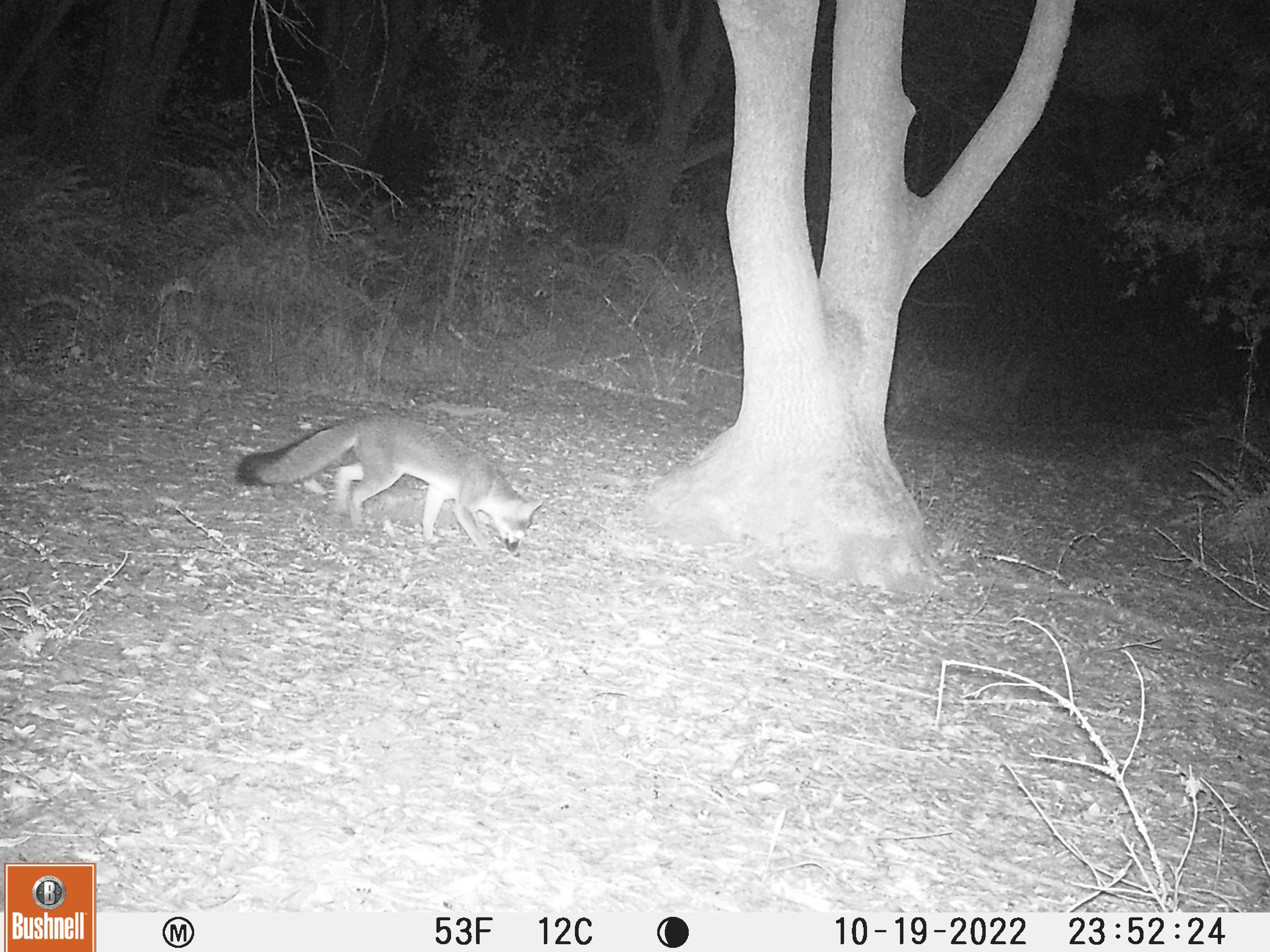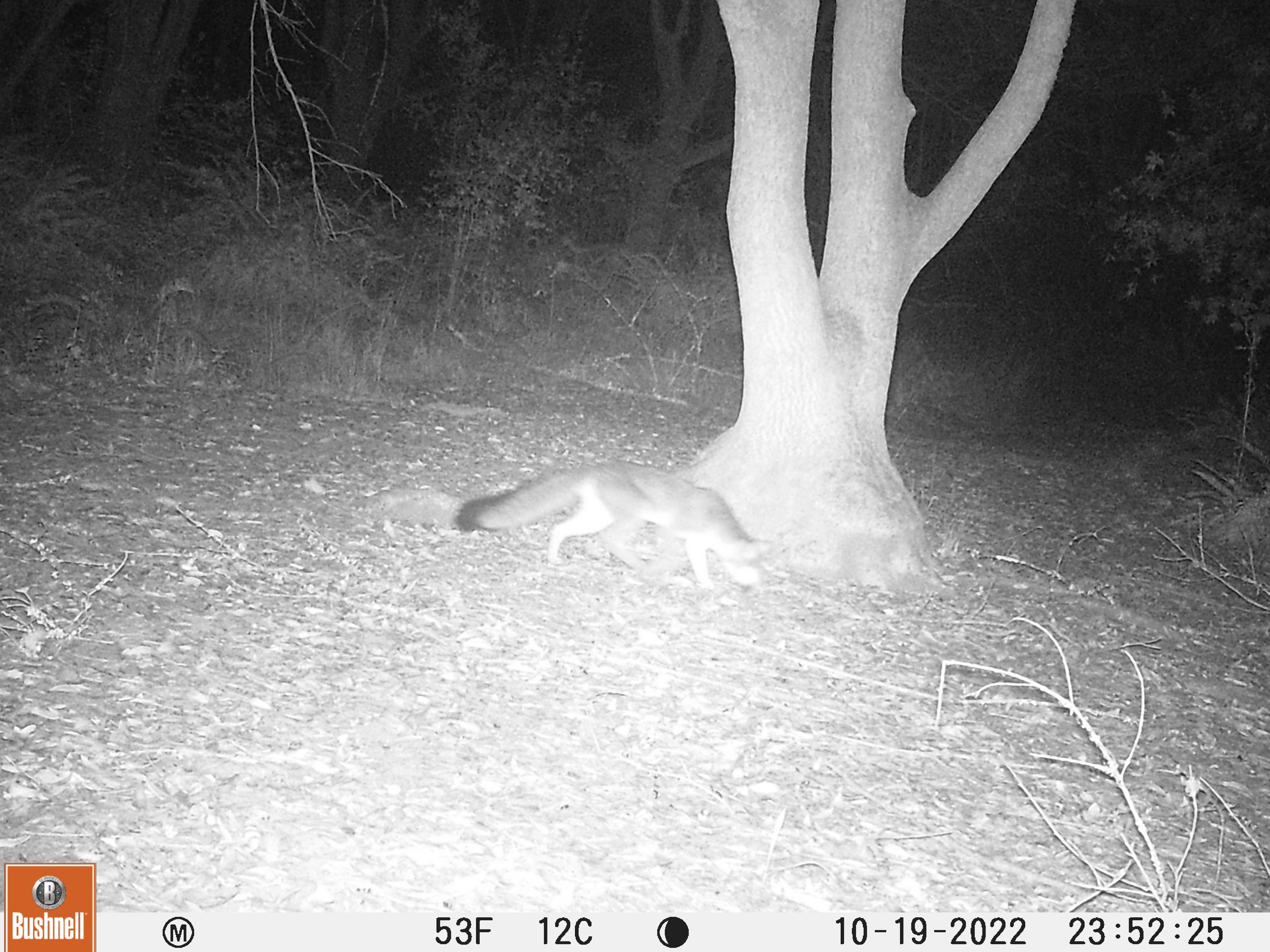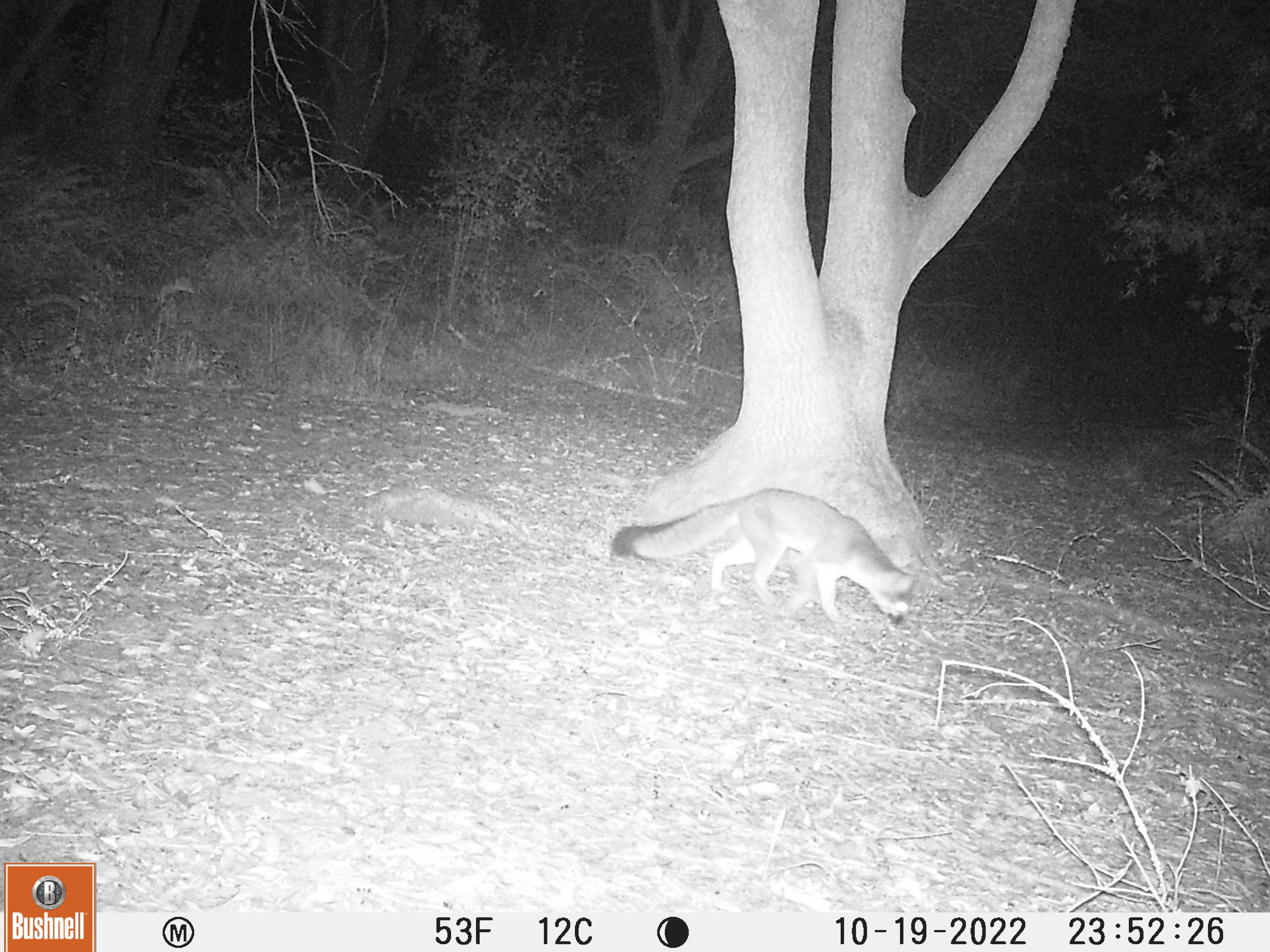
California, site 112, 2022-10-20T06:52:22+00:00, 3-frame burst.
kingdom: Animalia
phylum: Chordata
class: Mammalia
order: Carnivora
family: Canidae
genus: Urocyon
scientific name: Urocyon cinereoargenteus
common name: gray fox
Gray fox (Urocyon cinereoargenteus).